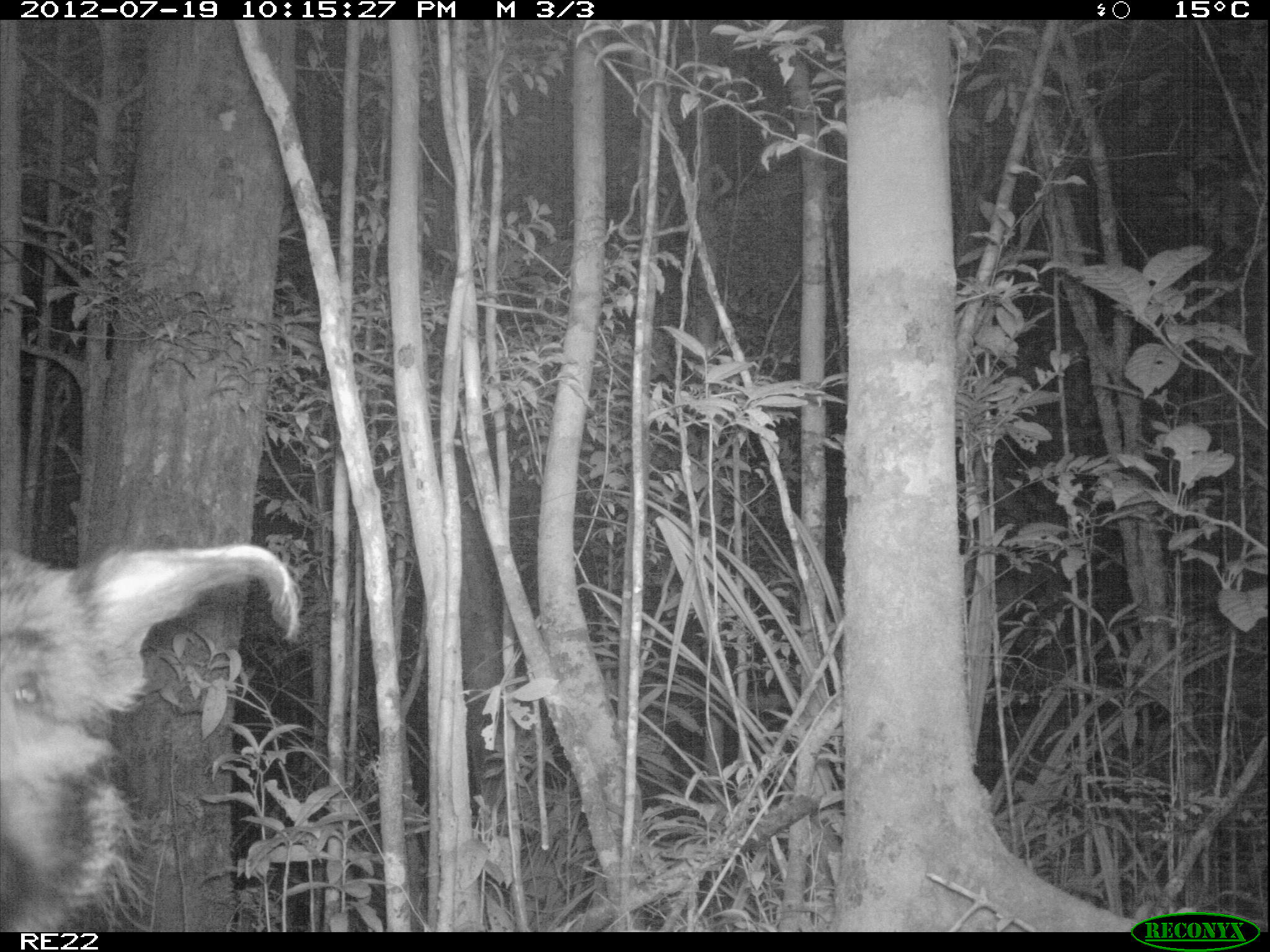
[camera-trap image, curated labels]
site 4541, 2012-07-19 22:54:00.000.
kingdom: Animalia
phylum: Chordata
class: Mammalia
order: Artiodactyla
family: Suidae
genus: Potamochoerus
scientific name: Potamochoerus larvatus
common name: bushpig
Potamochoerus larvatus (bushpig), count 1.